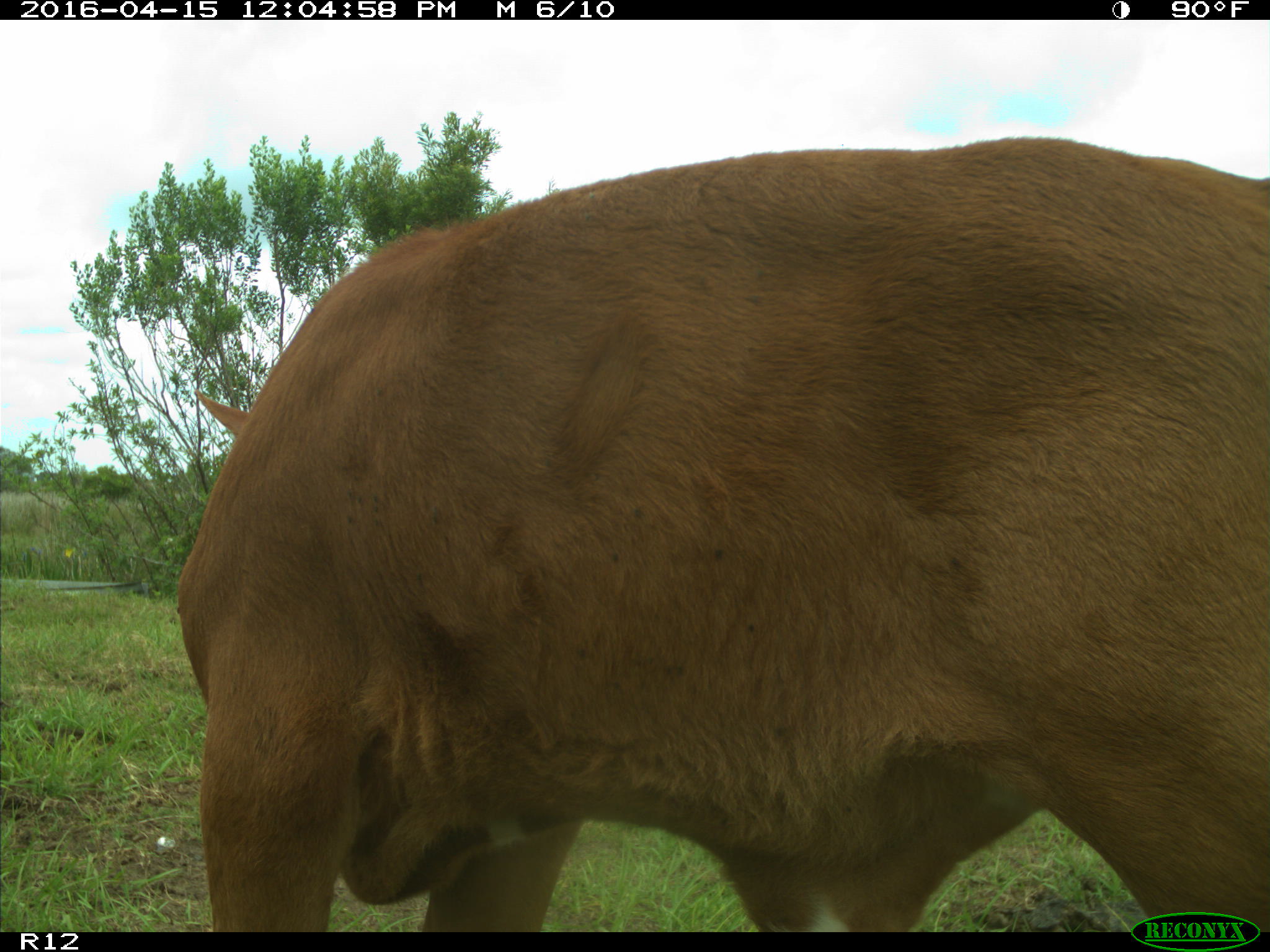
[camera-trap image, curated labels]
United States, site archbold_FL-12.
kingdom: Animalia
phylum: Chordata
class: Mammalia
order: Artiodactyla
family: Bovidae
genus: Bos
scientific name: Bos taurus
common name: domestic cow